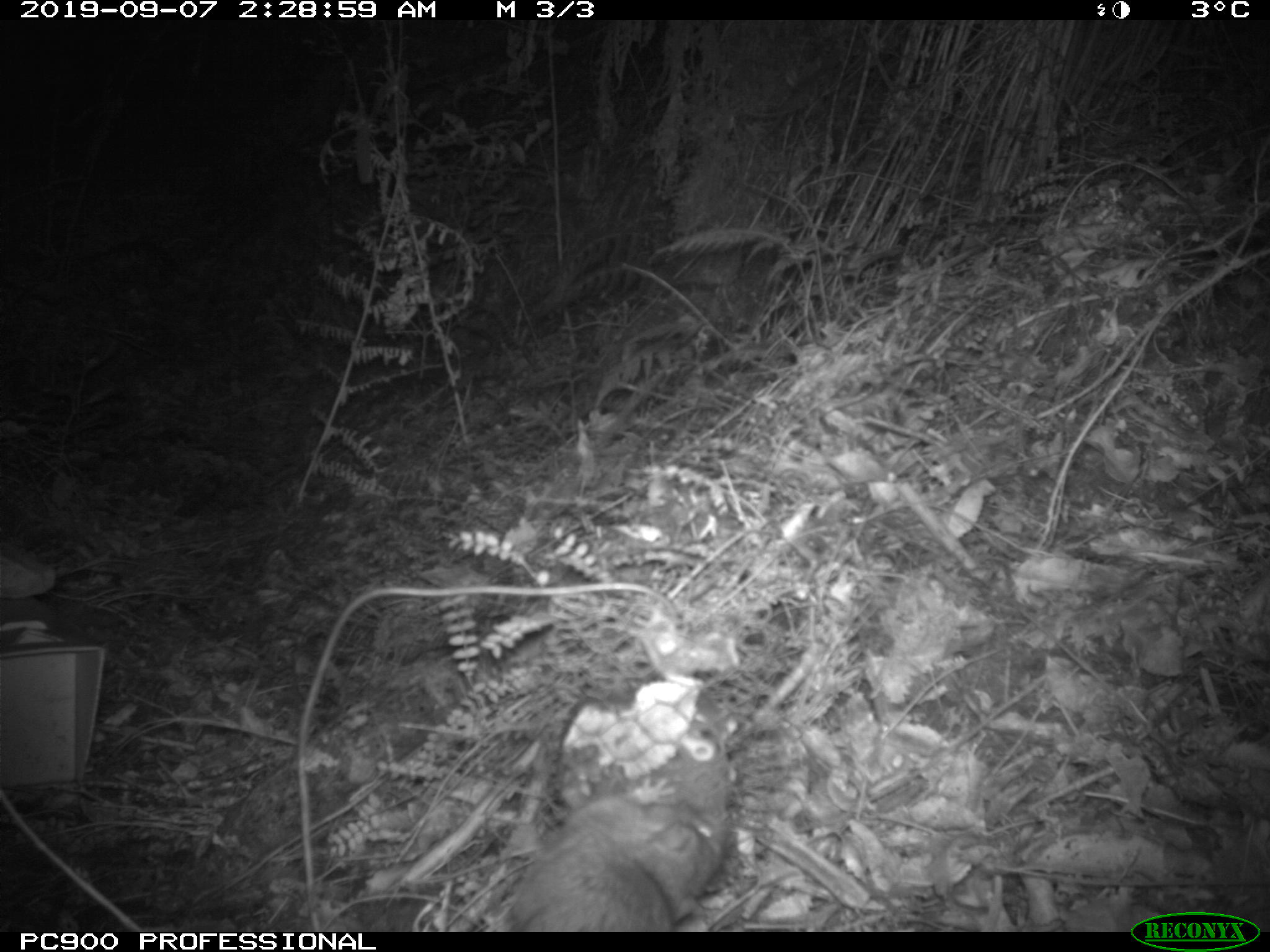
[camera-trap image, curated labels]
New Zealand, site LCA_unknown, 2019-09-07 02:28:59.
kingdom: Animalia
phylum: Chordata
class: Mammalia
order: Rodentia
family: Muridae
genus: Rattus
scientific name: Rattus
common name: rat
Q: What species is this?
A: Rat (Rattus).